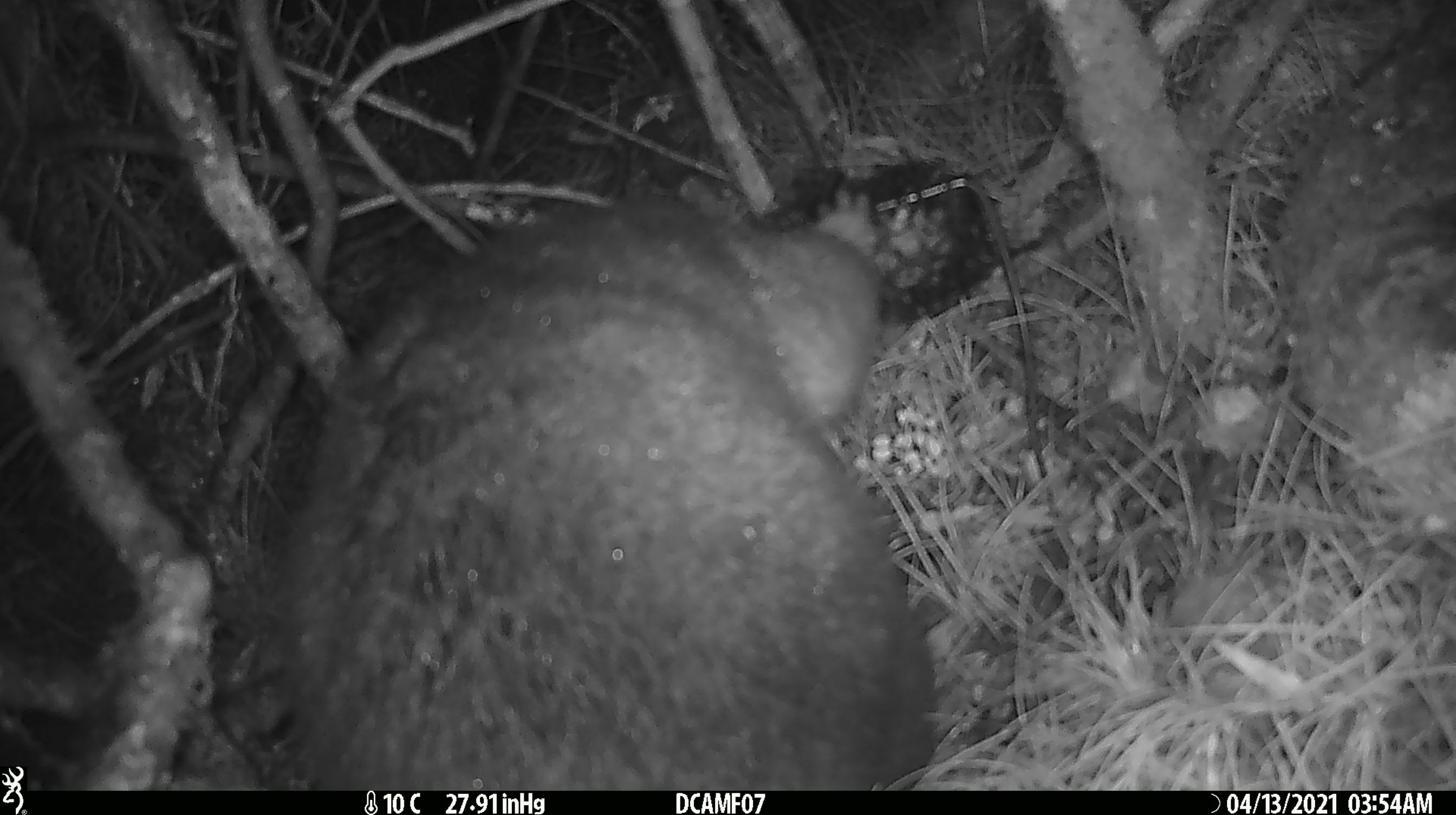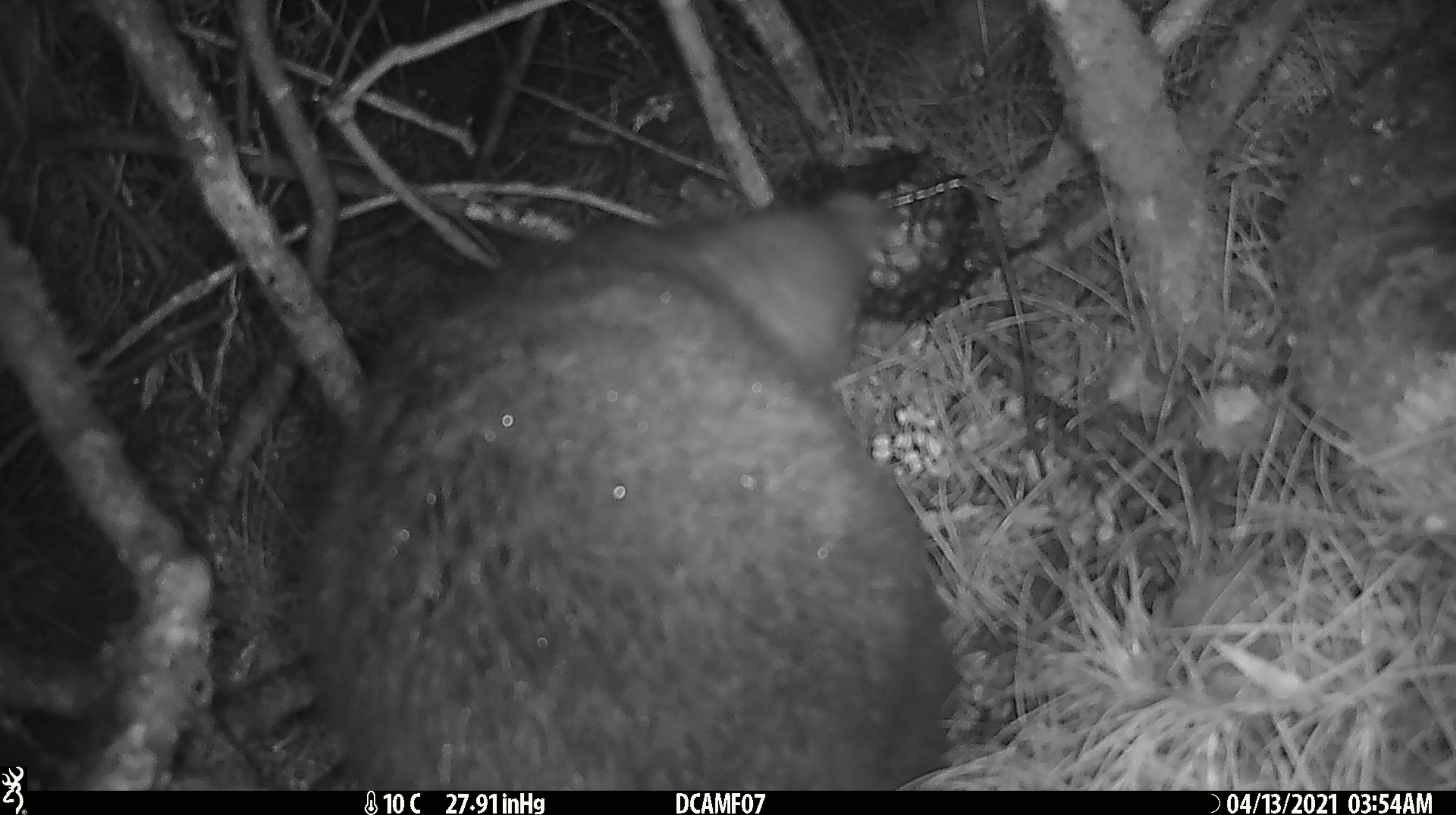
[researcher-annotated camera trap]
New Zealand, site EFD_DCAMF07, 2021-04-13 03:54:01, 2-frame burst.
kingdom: Animalia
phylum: Chordata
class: Mammalia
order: Diprotodontia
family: Phalangeridae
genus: Trichosurus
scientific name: Trichosurus vulpecula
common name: common brushtail possum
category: possum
Possum (common brushtail possum) (Trichosurus vulpecula).